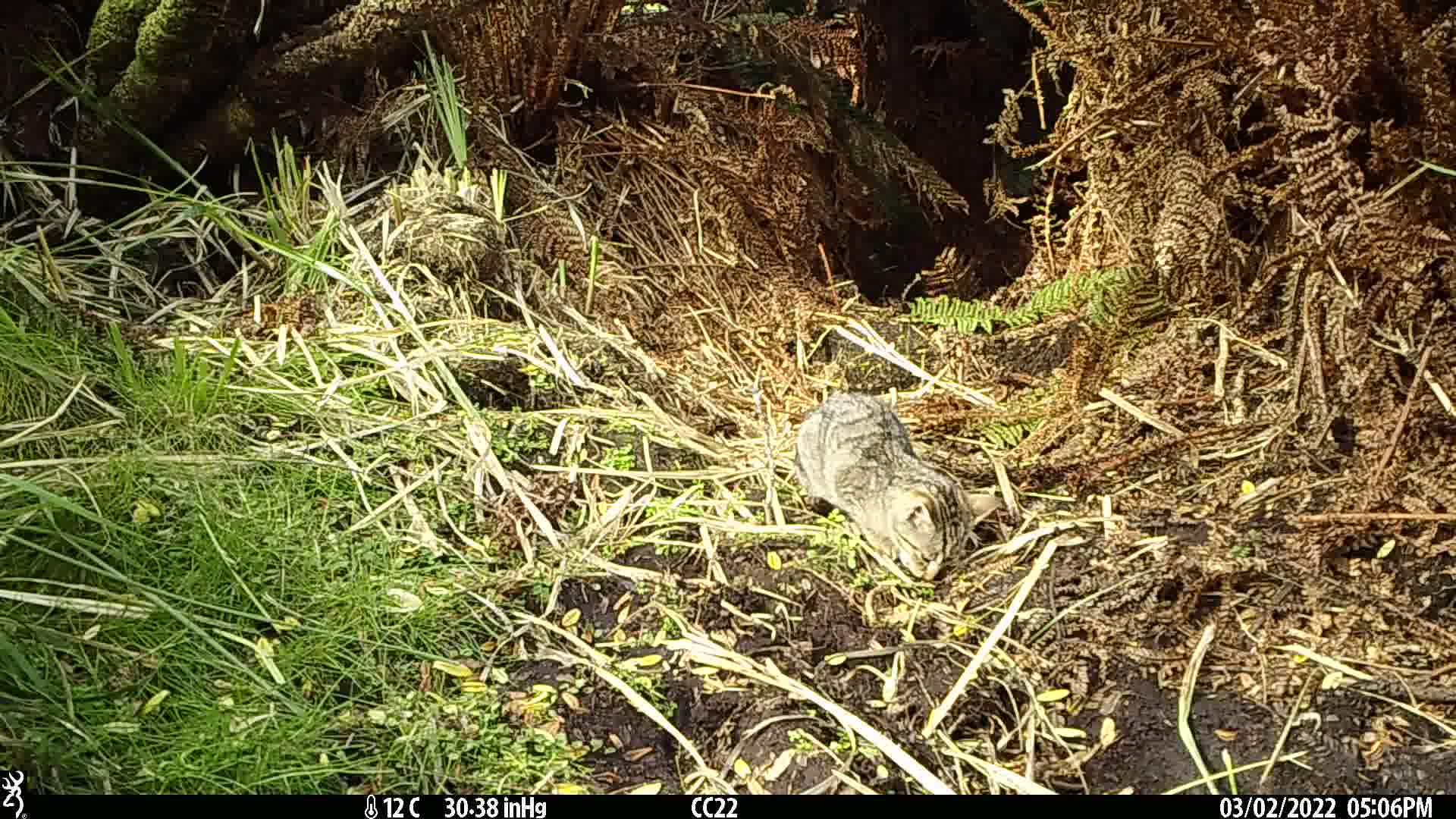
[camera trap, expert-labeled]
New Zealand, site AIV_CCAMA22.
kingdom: Animalia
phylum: Chordata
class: Mammalia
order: Carnivora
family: Felidae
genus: Felis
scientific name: Felis catus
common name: domestic cat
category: cat